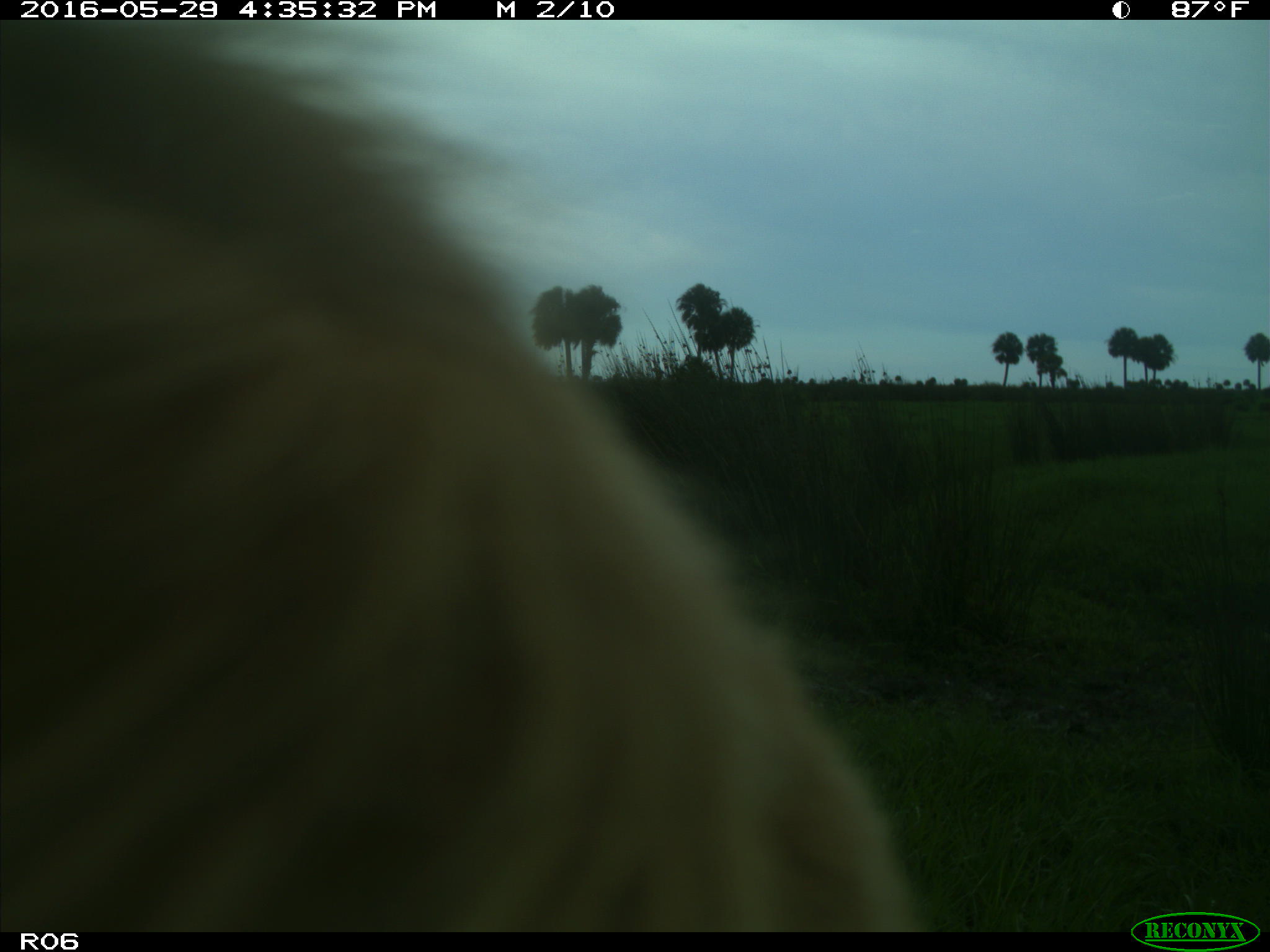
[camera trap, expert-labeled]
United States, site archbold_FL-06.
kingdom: Animalia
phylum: Chordata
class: Mammalia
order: Artiodactyla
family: Bovidae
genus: Bos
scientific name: Bos taurus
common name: domestic cow